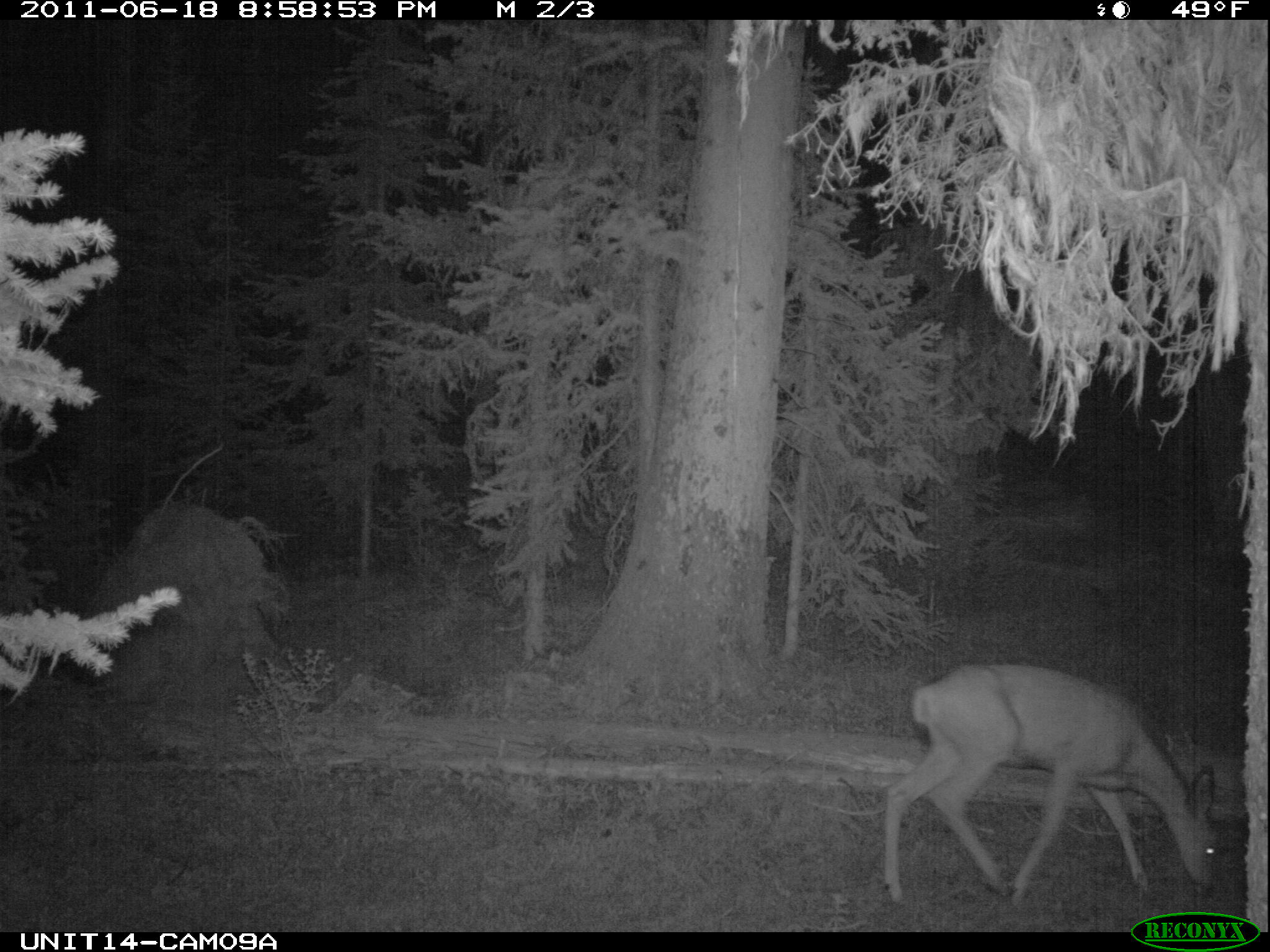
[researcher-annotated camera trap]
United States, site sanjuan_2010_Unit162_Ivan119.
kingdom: Animalia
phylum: Chordata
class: Mammalia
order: Artiodactyla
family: Cervidae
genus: Odocoileus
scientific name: Odocoileus hemionus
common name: mule deer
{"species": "Odocoileus hemionus (mule deer)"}